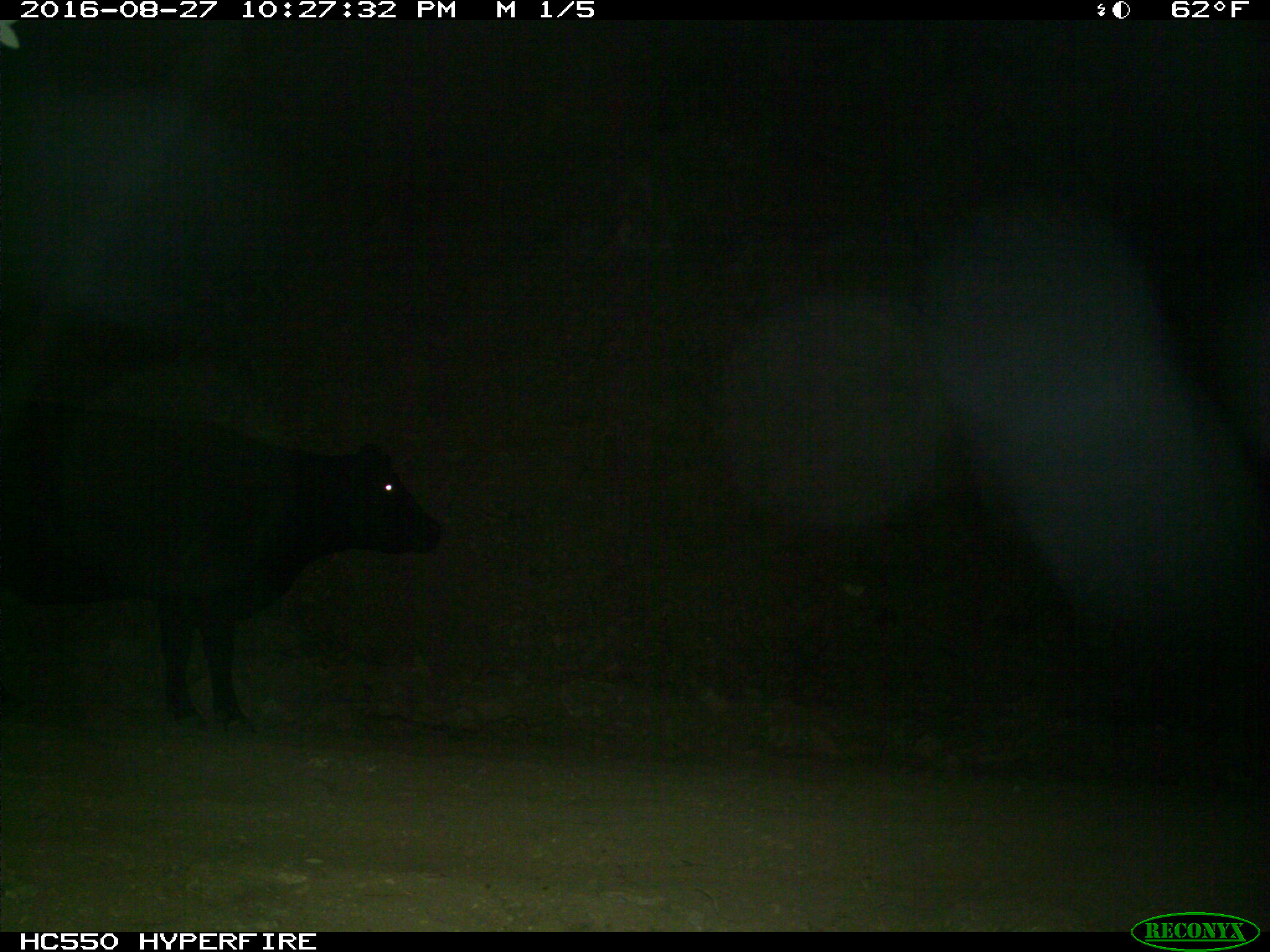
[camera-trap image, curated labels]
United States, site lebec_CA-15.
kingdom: Animalia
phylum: Chordata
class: Mammalia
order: Artiodactyla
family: Bovidae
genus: Bos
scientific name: Bos taurus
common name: domestic cow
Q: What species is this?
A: Bos taurus (domestic cow).